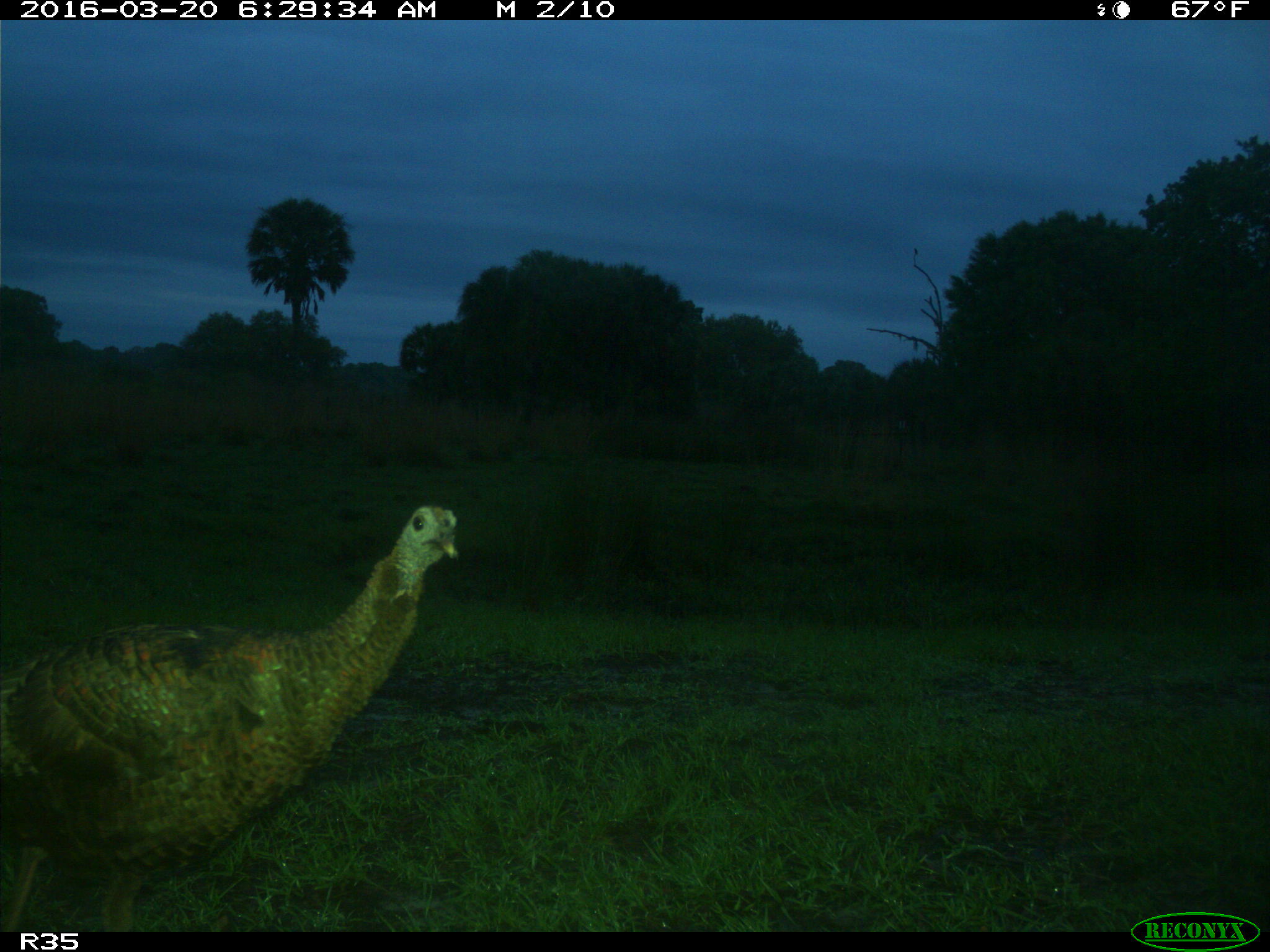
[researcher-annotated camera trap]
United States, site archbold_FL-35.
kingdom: Animalia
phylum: Chordata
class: Aves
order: Galliformes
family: Phasianidae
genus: Meleagris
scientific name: Meleagris gallopavo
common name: wild turkey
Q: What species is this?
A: Meleagris gallopavo (wild turkey).